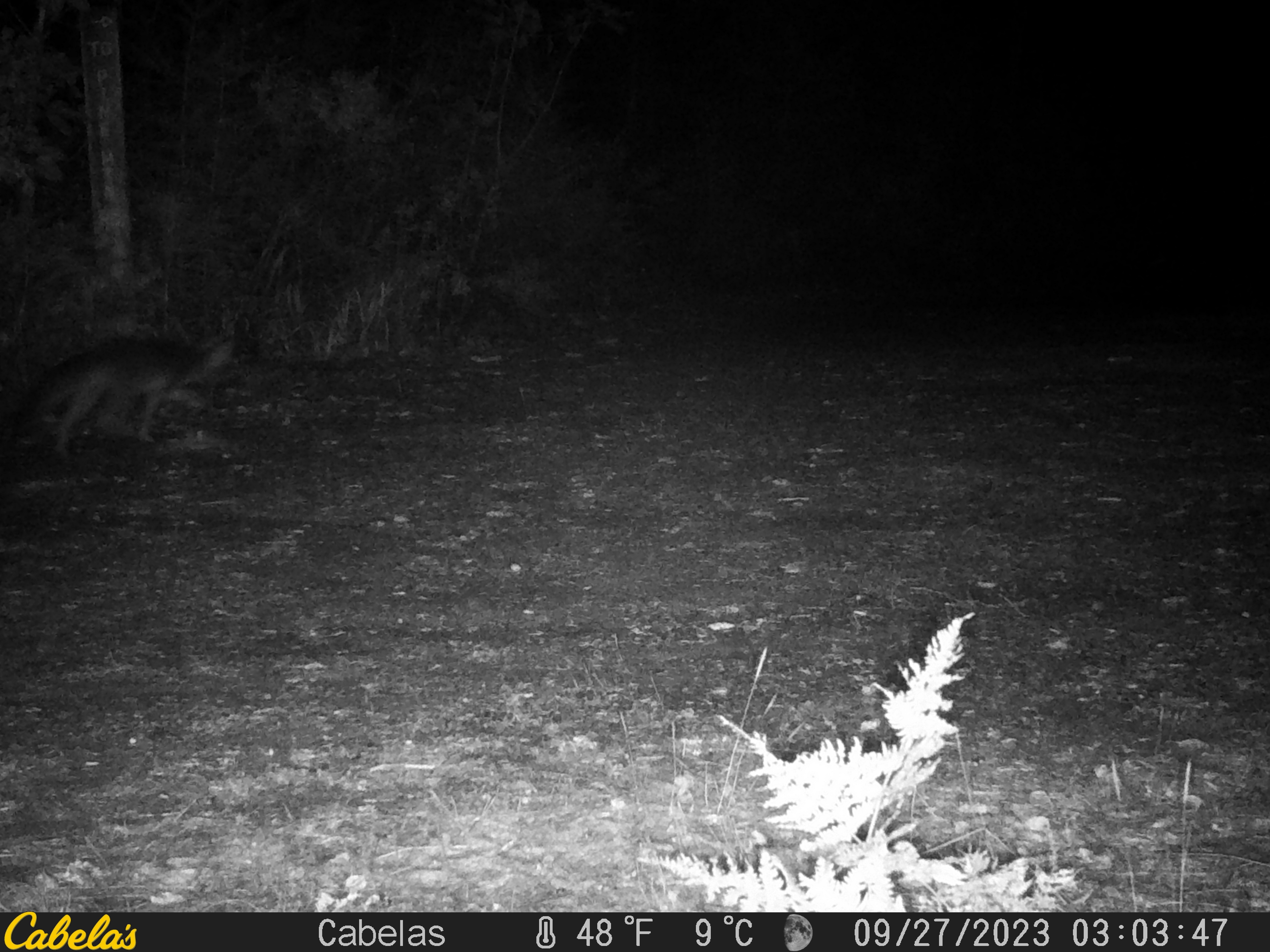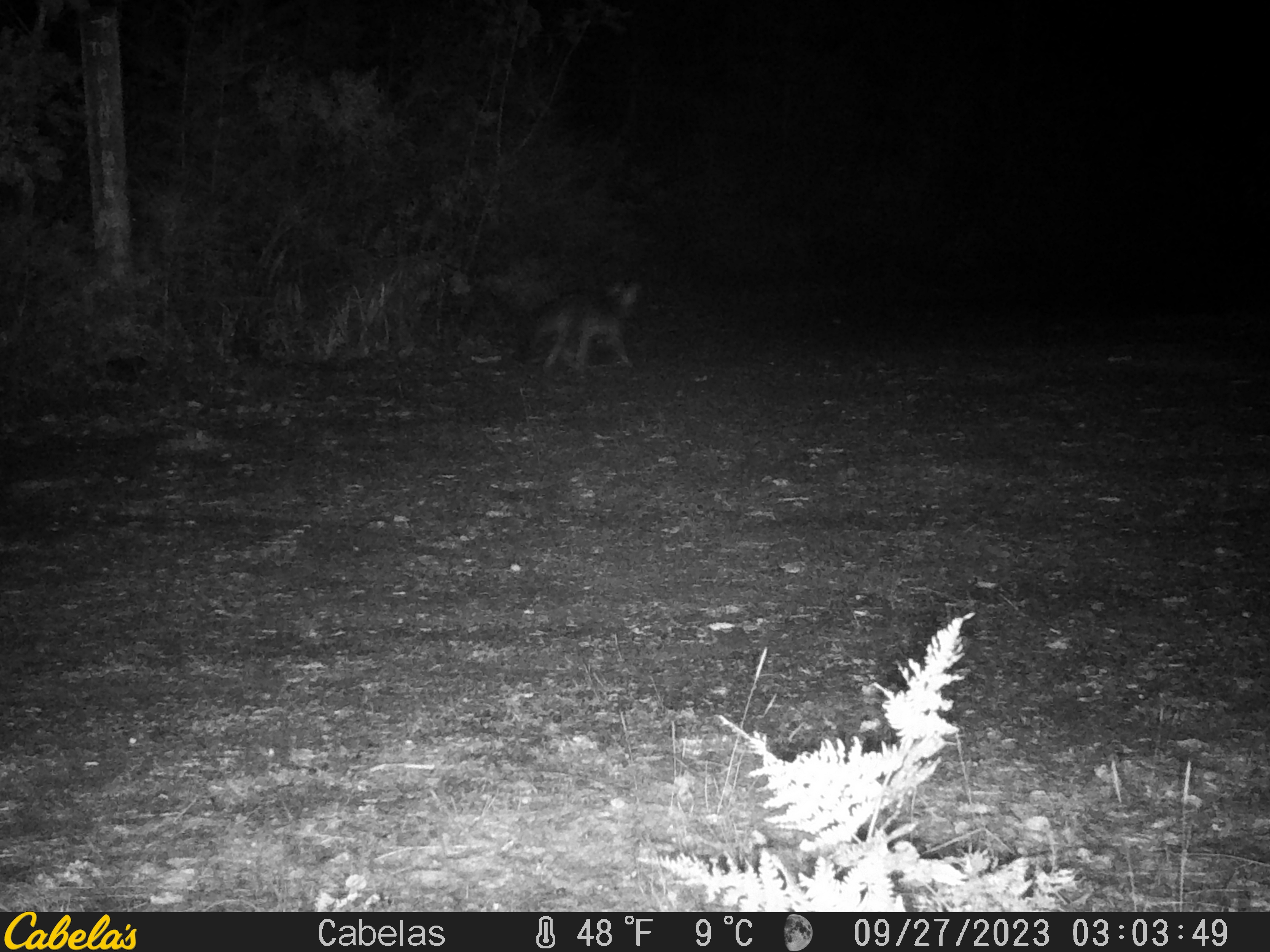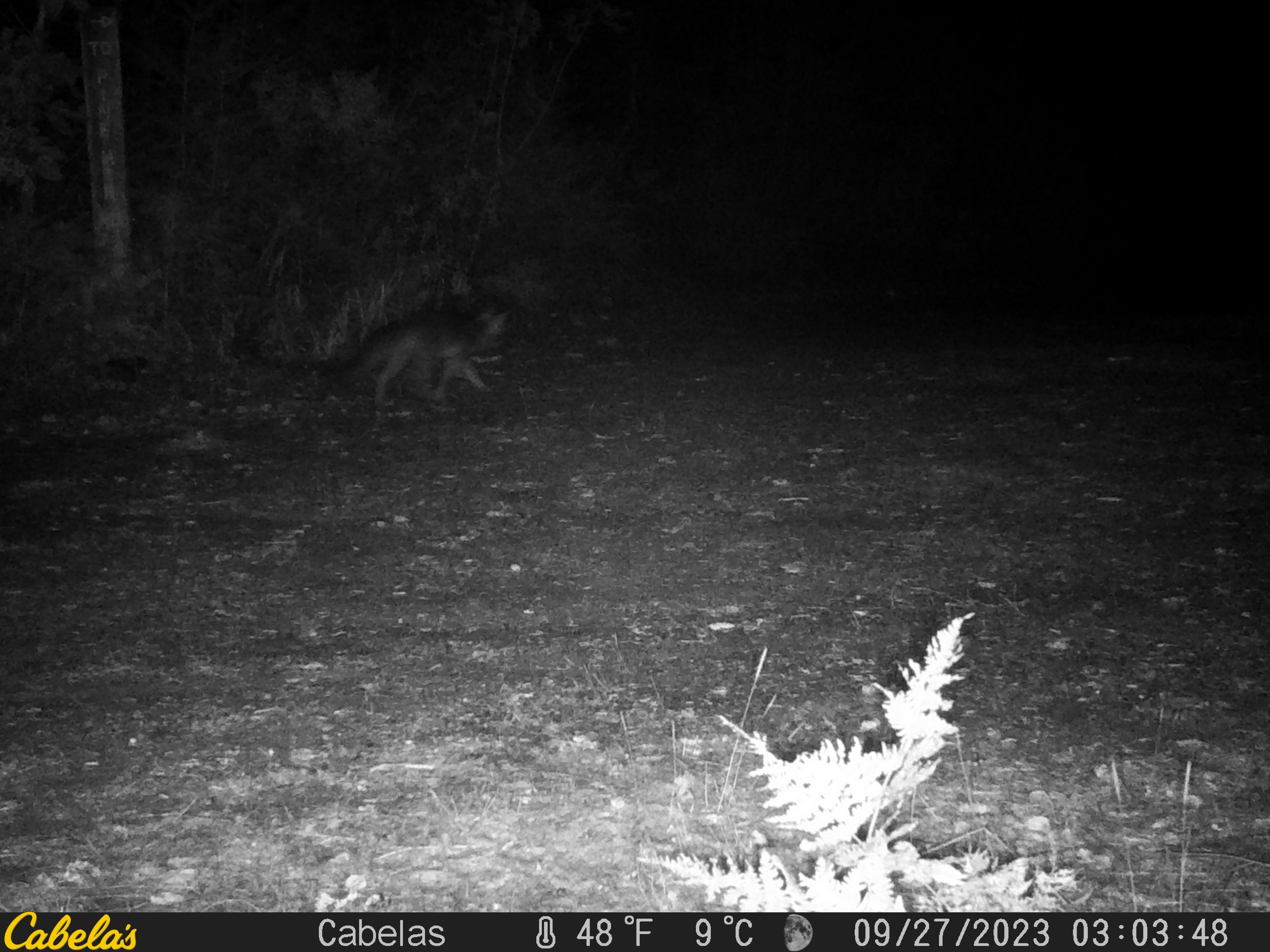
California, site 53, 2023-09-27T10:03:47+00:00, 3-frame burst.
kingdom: Animalia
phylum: Chordata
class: Mammalia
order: Carnivora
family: Canidae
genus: Urocyon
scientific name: Urocyon cinereoargenteus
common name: gray fox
Gray fox (Urocyon cinereoargenteus).